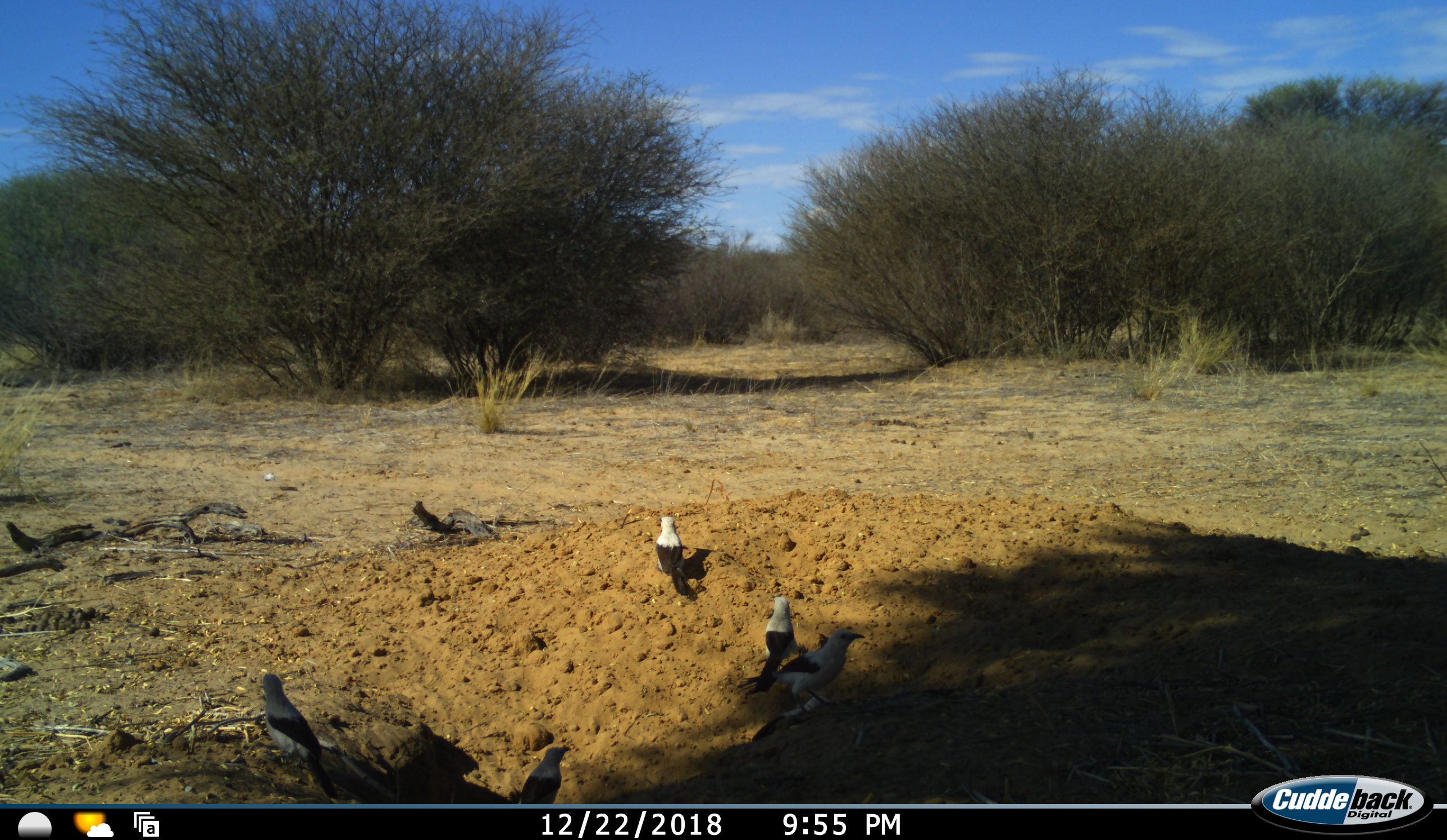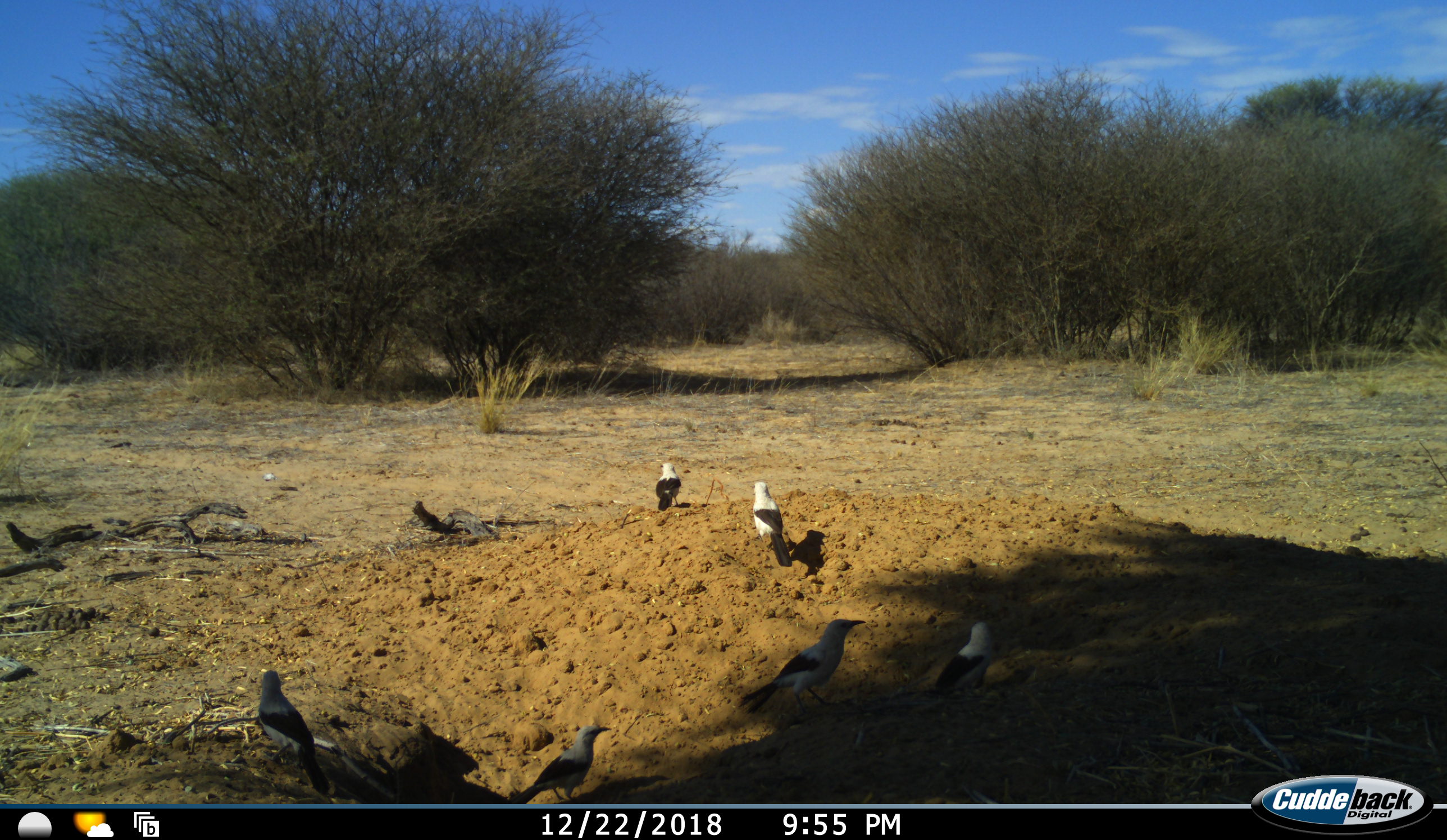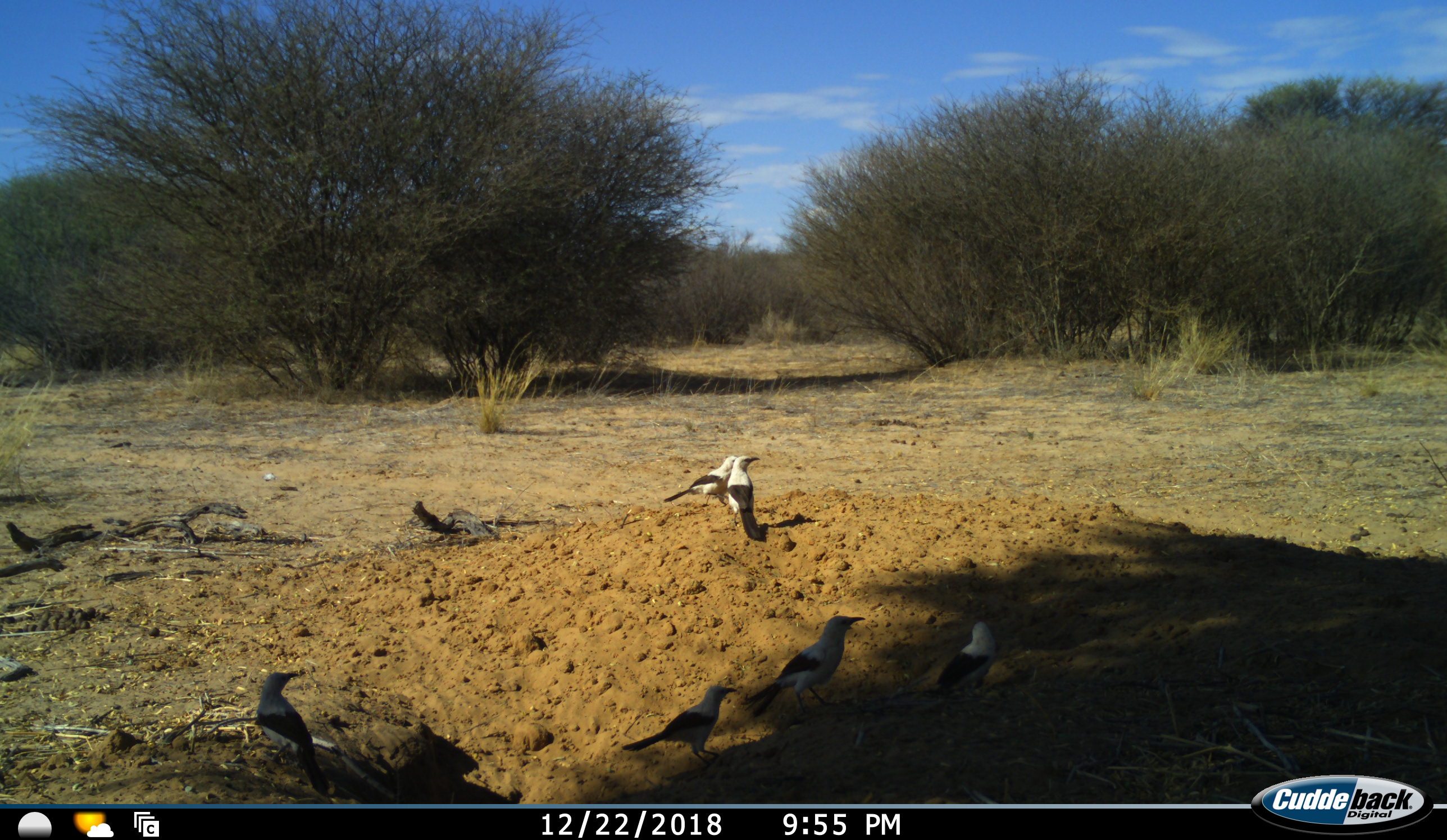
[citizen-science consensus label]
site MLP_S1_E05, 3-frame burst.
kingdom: Animalia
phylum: Chordata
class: Aves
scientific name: Aves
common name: bird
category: birdother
Birdother (bird) (Aves), count 6. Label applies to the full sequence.